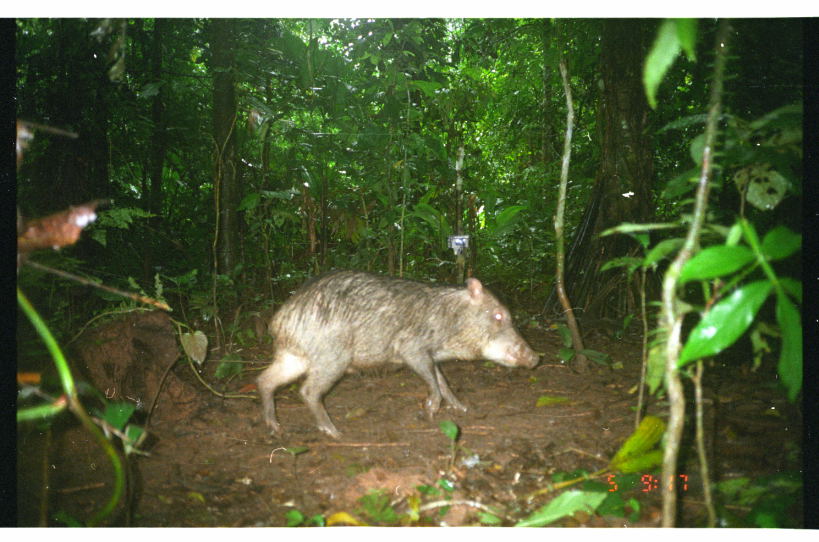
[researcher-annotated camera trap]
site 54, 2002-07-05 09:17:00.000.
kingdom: Animalia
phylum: Chordata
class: Mammalia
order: Artiodactyla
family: Tayassuidae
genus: Tayassu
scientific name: Tayassu pecari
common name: white-lipped peccary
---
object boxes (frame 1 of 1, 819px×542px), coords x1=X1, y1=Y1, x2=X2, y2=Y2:
tayassu pecari: x1=253, y1=268, x2=540, y2=439